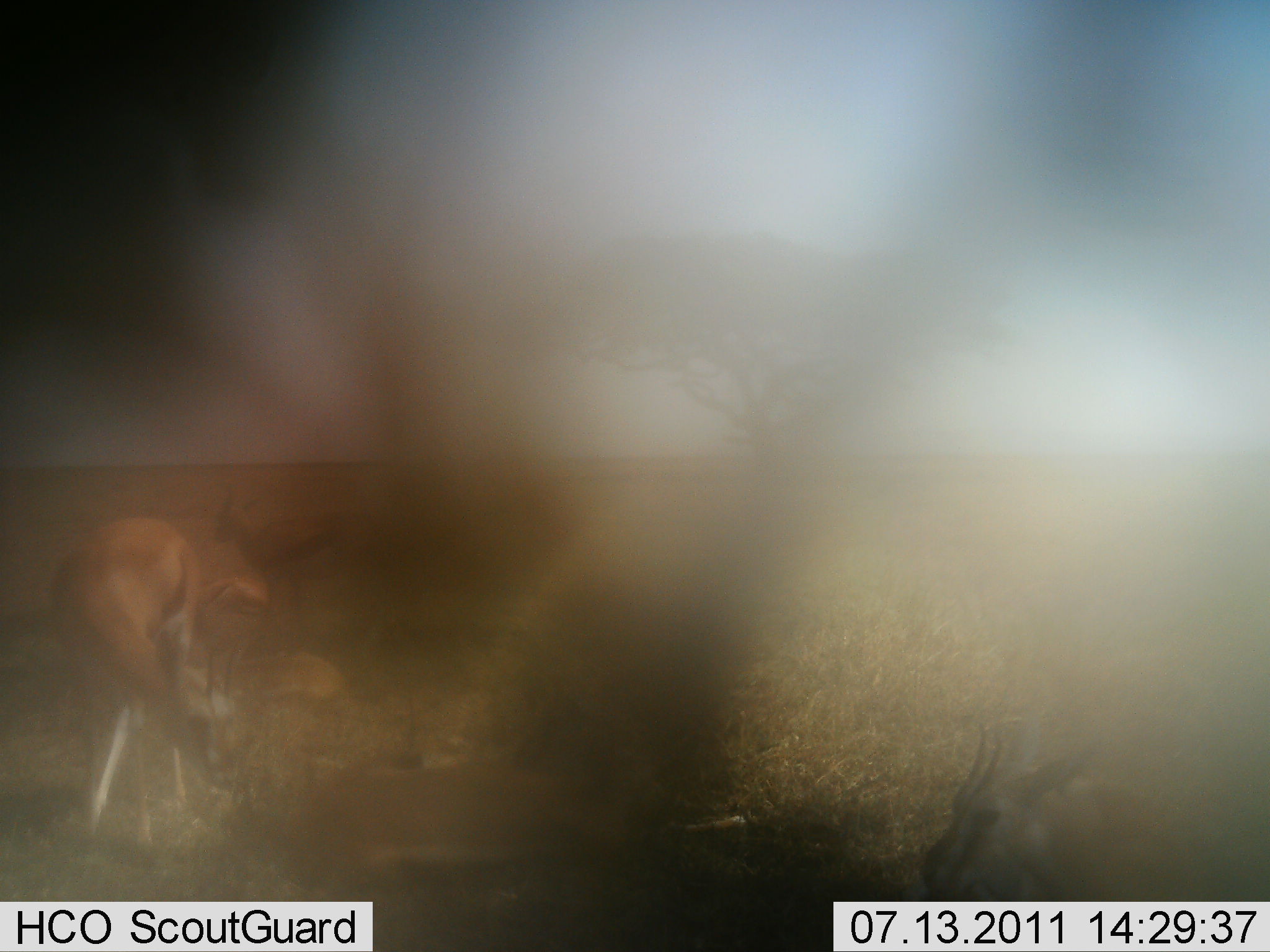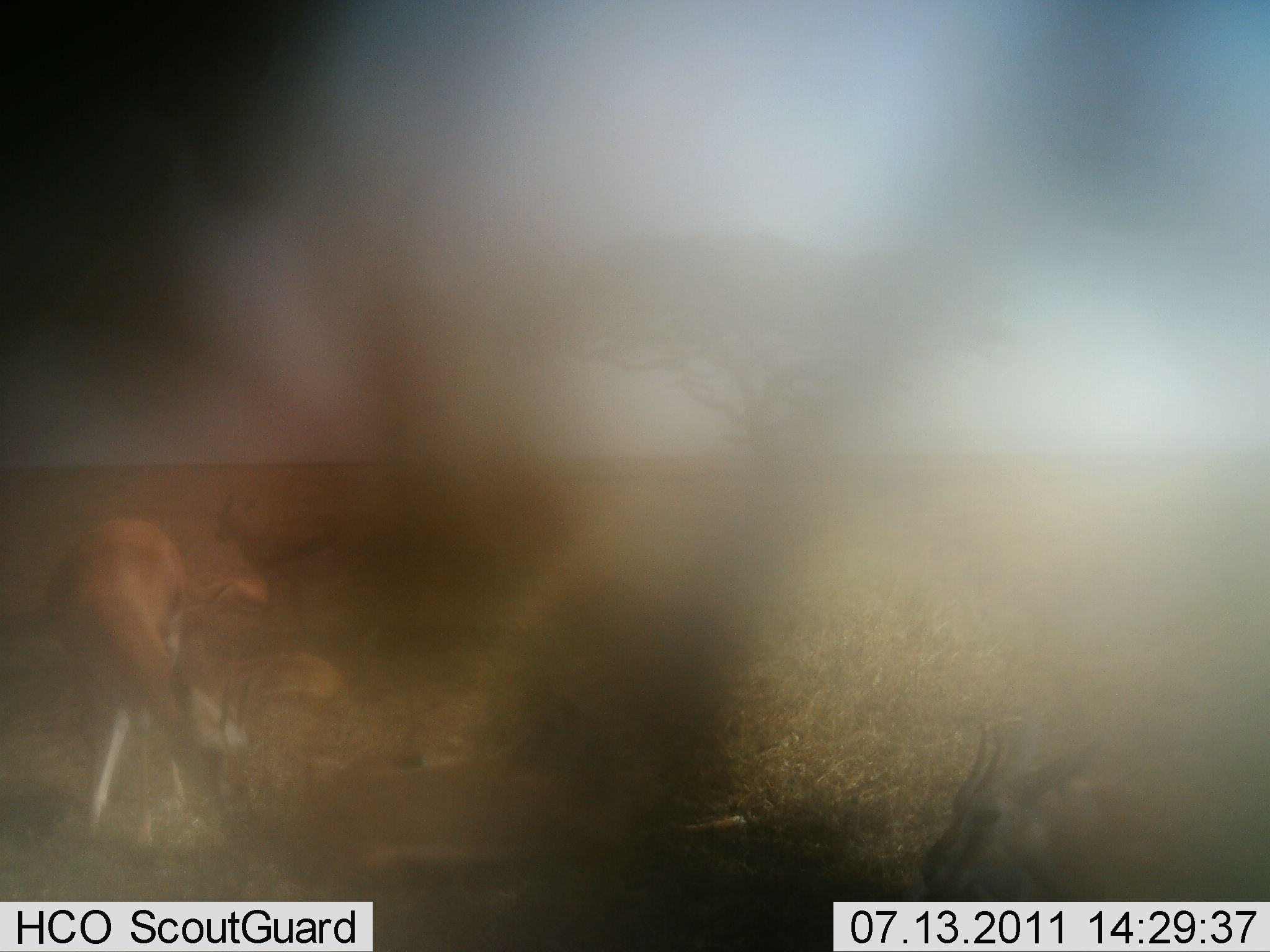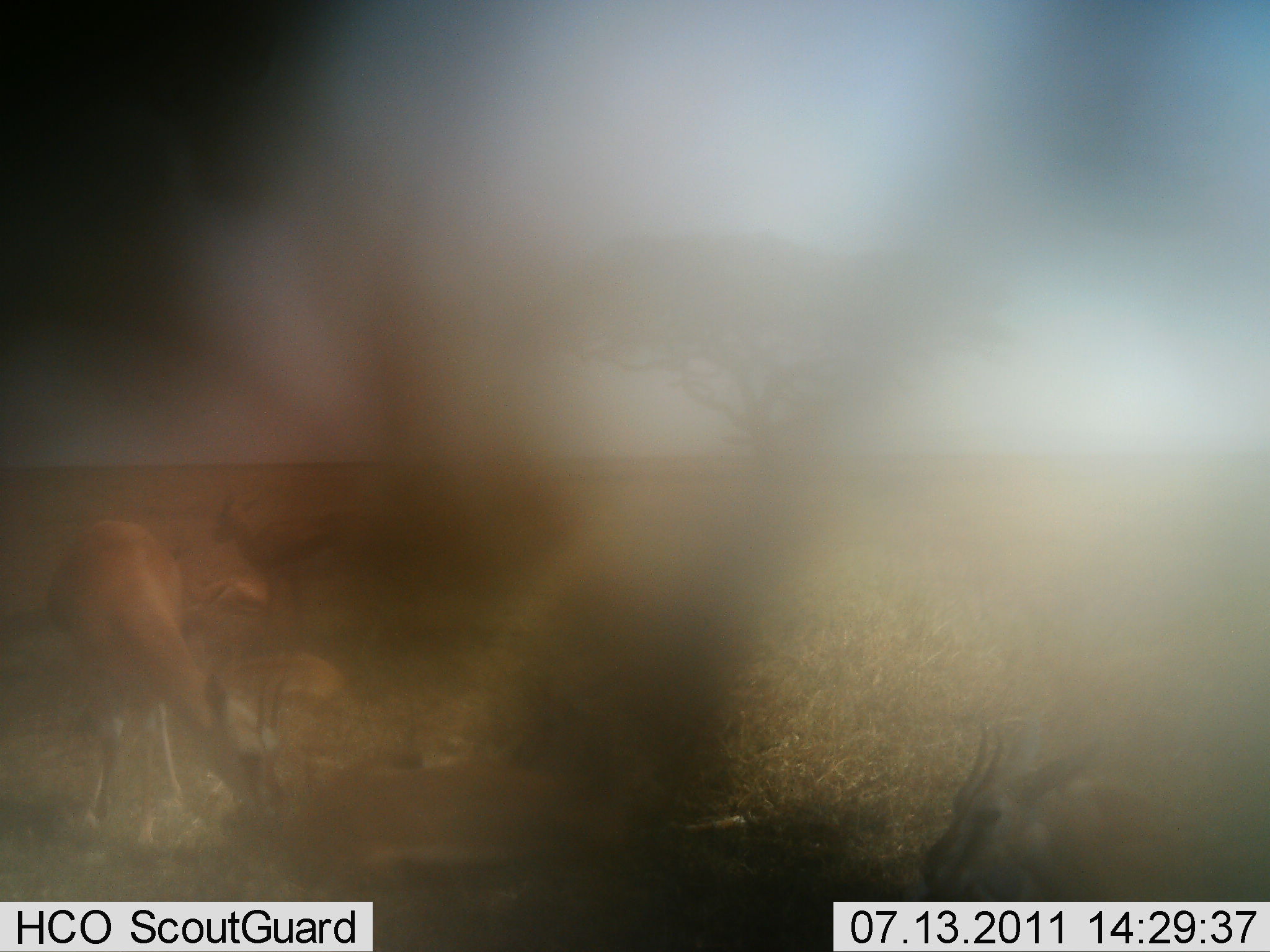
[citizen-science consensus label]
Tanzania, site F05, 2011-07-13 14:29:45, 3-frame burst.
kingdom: Animalia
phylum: Chordata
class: Mammalia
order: Artiodactyla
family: Bovidae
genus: Eudorcas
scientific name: Eudorcas thomsonii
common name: thomson's gazelle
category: gazellethomsons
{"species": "gazellethomsons (thomson's gazelle) (Eudorcas thomsonii)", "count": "4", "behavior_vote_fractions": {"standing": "77%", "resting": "62%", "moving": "8%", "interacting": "8%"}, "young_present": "0%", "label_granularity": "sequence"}